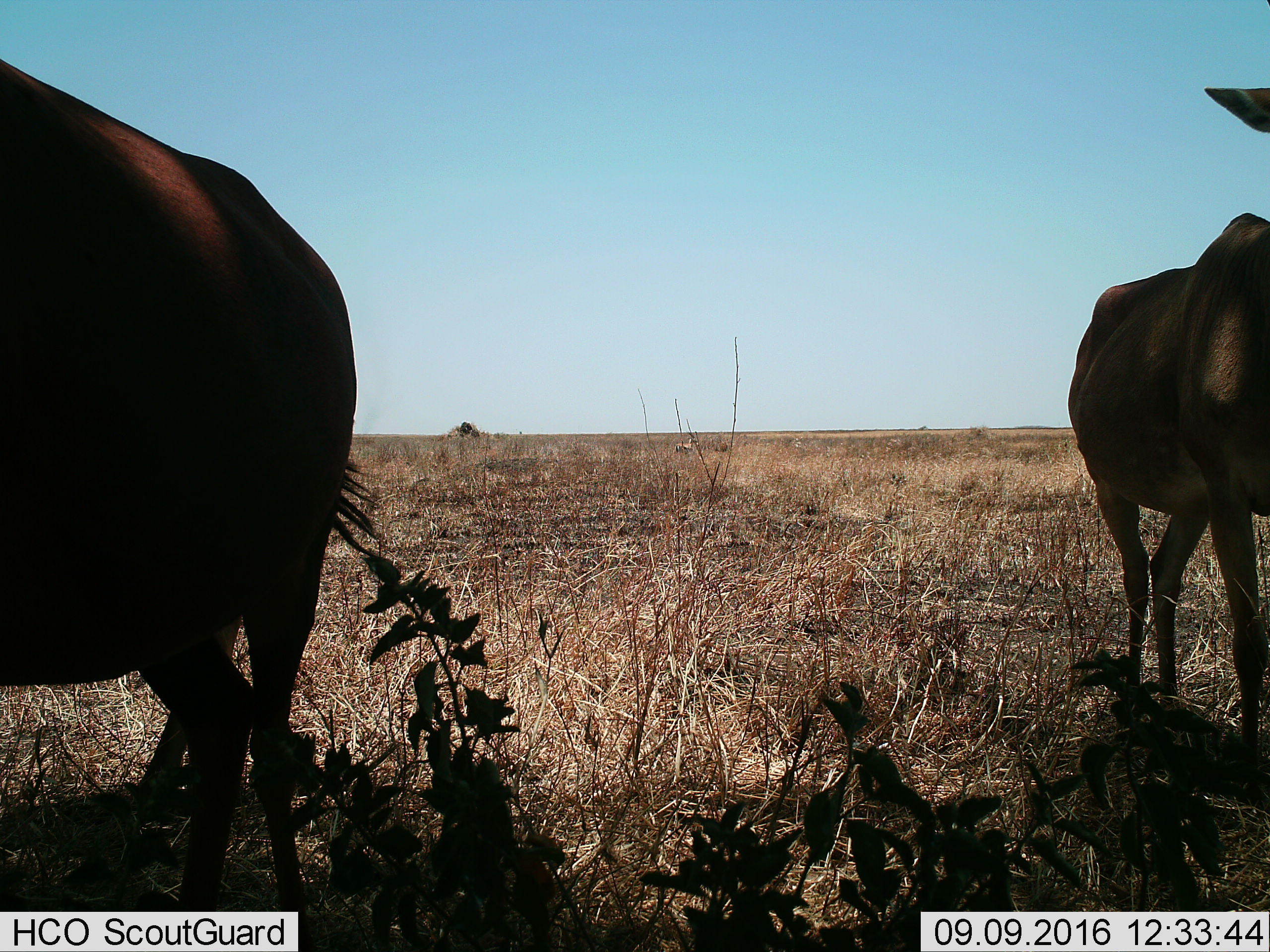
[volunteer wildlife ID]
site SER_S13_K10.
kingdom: Animalia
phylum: Chordata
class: Mammalia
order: Artiodactyla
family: Bovidae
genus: Alcelaphus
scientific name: Alcelaphus buselaphus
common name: hartebeest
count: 3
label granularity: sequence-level